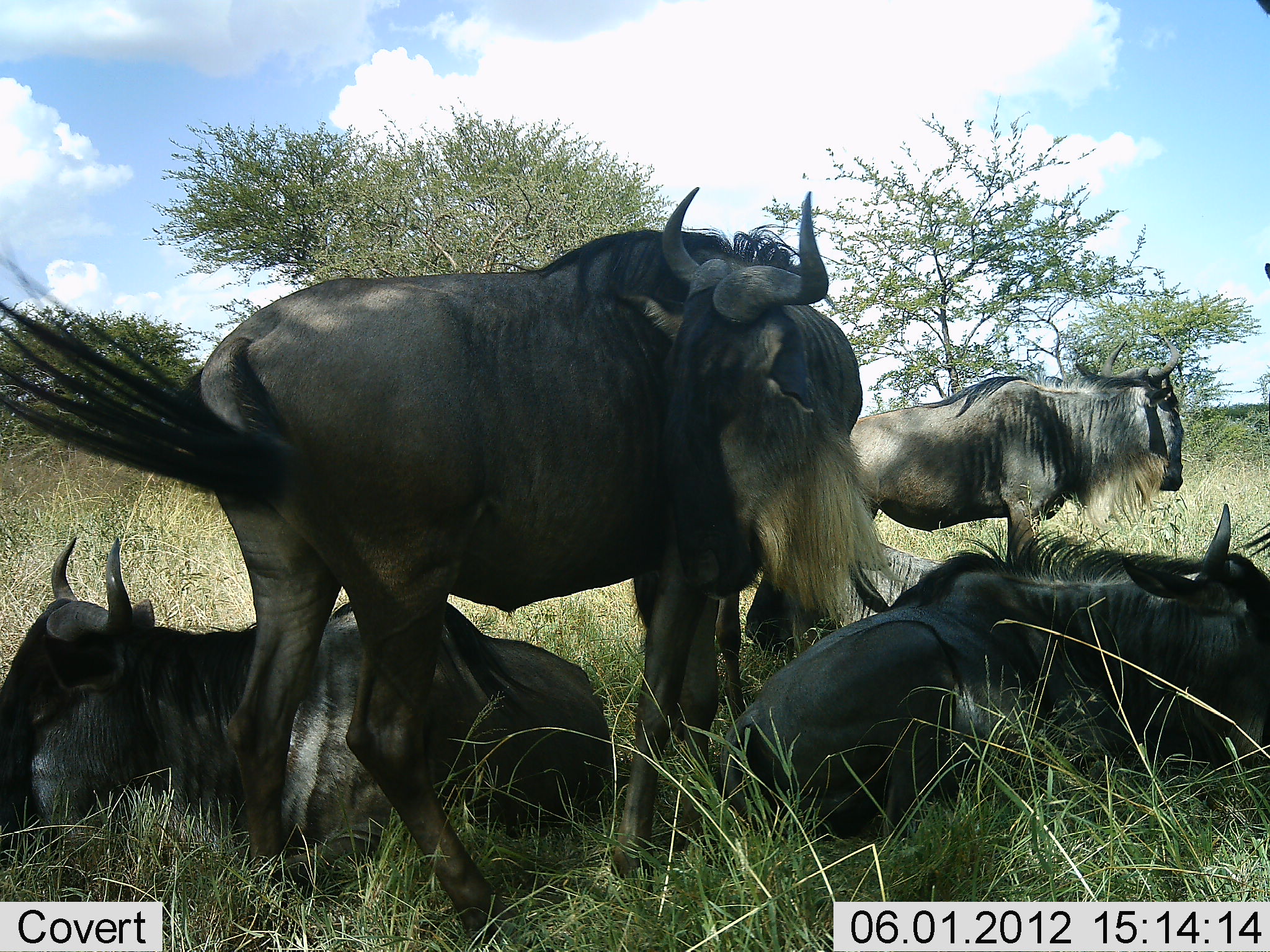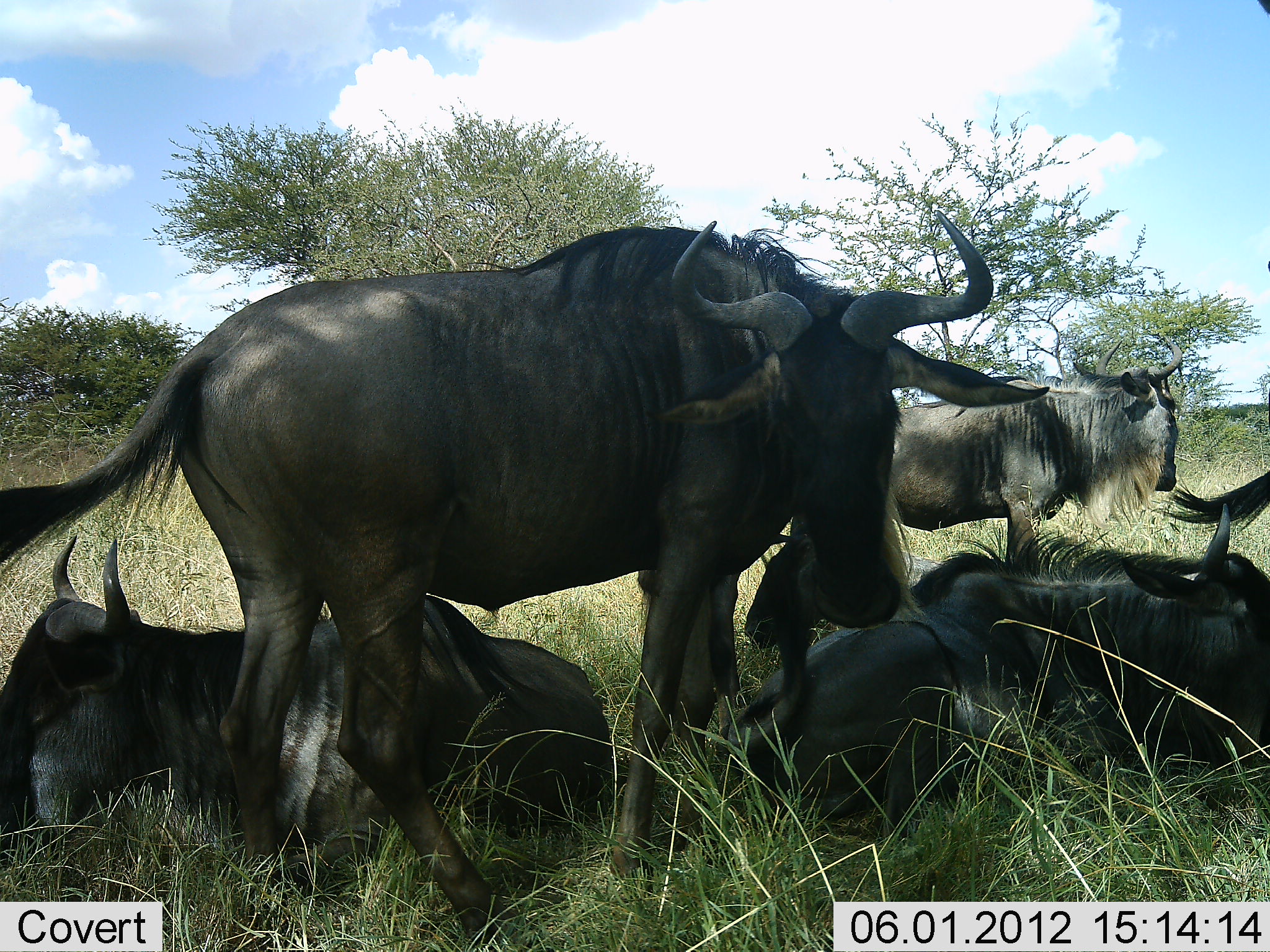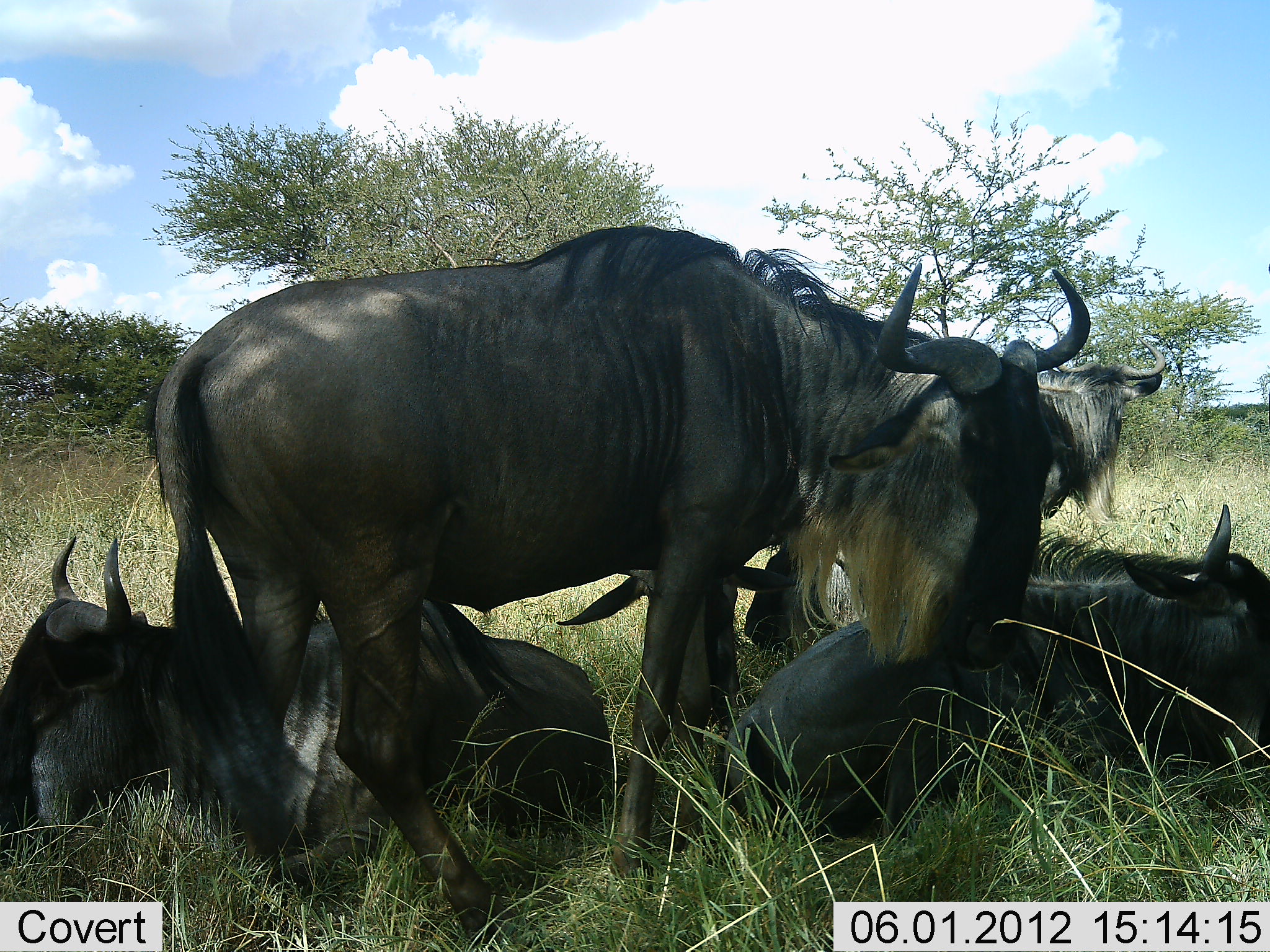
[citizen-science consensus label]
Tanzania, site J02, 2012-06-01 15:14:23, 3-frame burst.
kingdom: Animalia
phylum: Chordata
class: Mammalia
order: Artiodactyla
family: Bovidae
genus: Connochaetes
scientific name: Connochaetes taurinus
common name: blue wildebeest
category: wildebeest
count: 5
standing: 90%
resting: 90%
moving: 30%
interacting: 0%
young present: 0%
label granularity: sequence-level